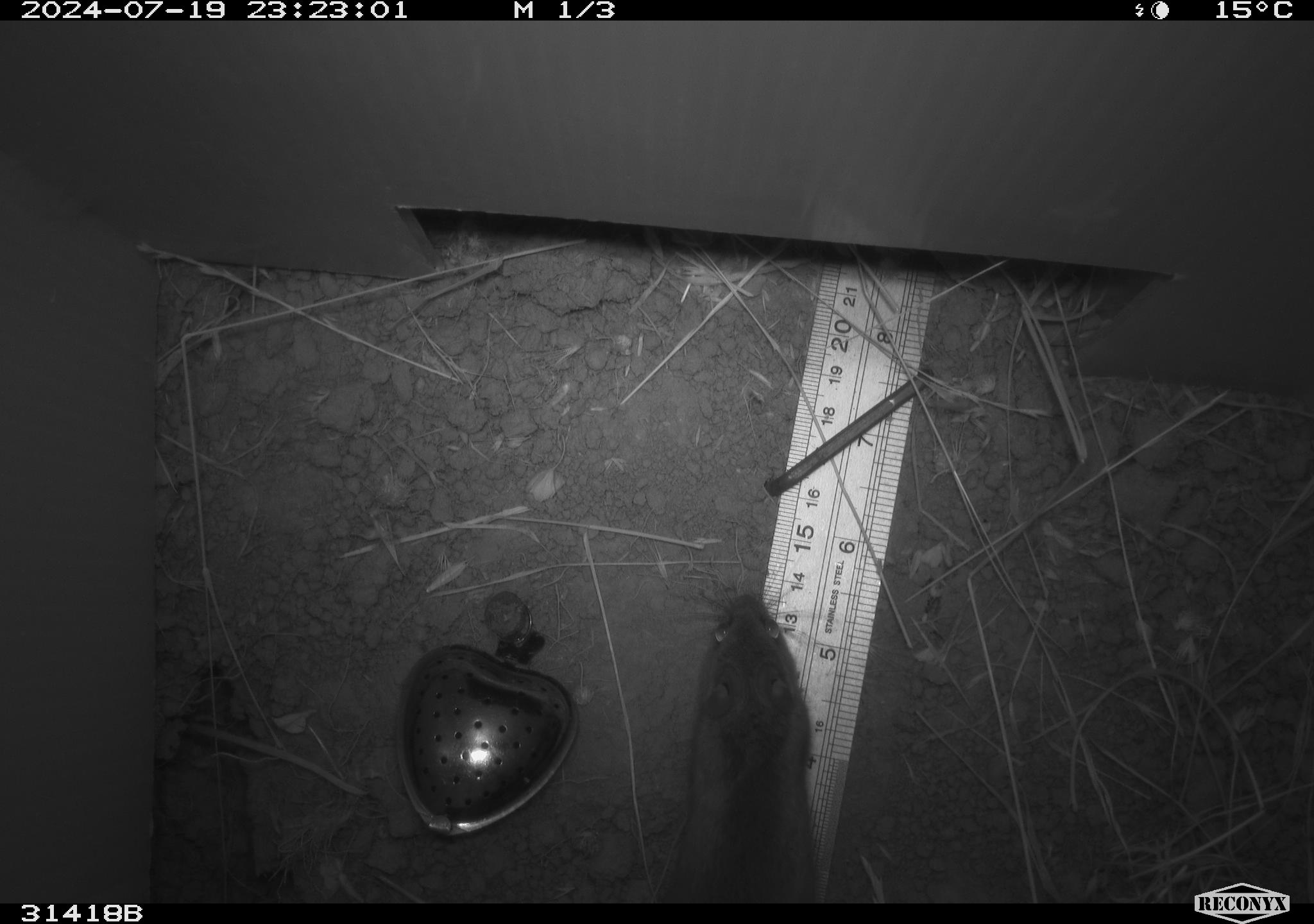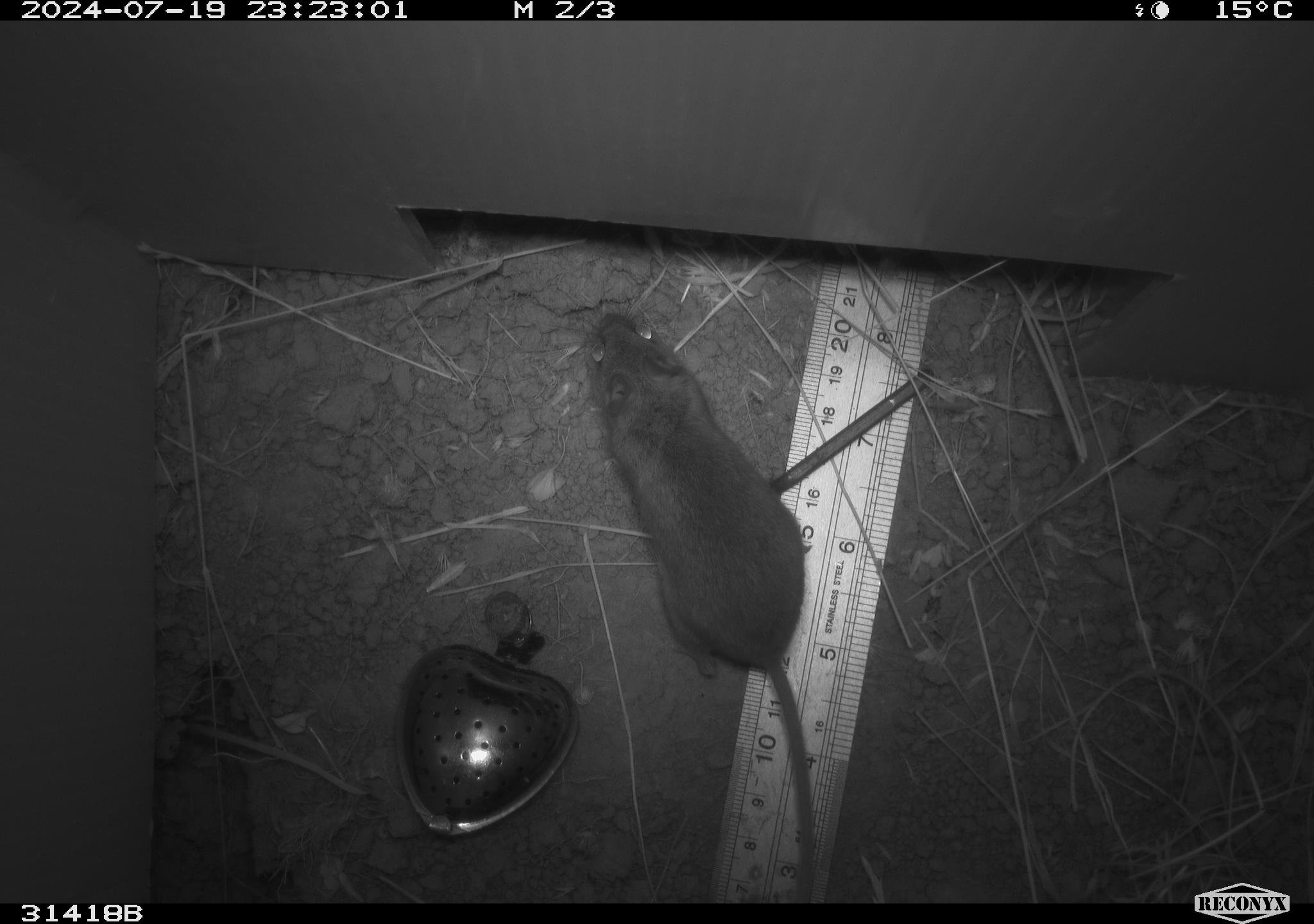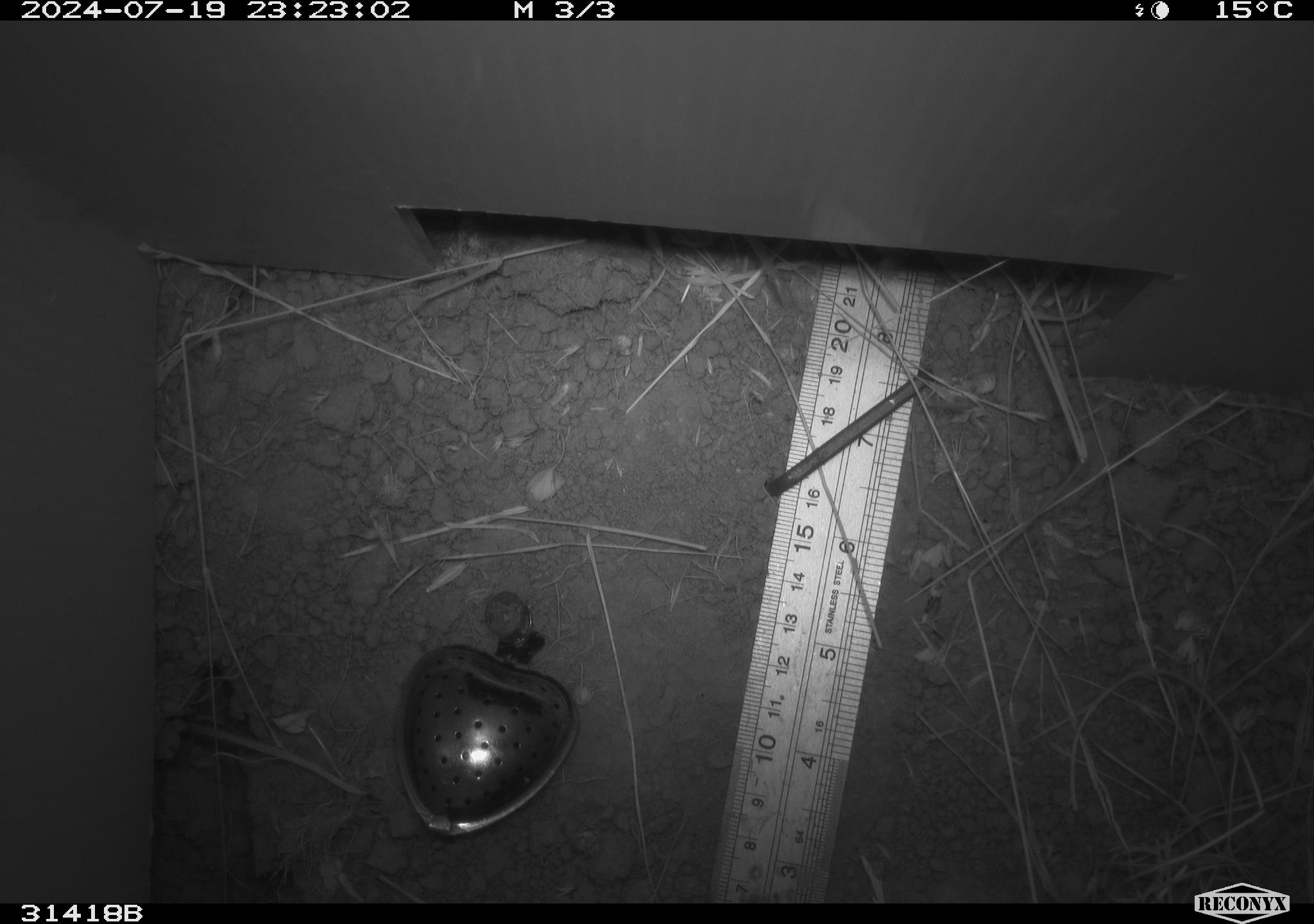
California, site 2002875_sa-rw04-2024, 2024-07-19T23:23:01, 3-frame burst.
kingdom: Animalia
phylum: Chordata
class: Mammalia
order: Rodentia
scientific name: Rodentia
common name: mouse species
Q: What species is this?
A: Mouse species (Rodentia).